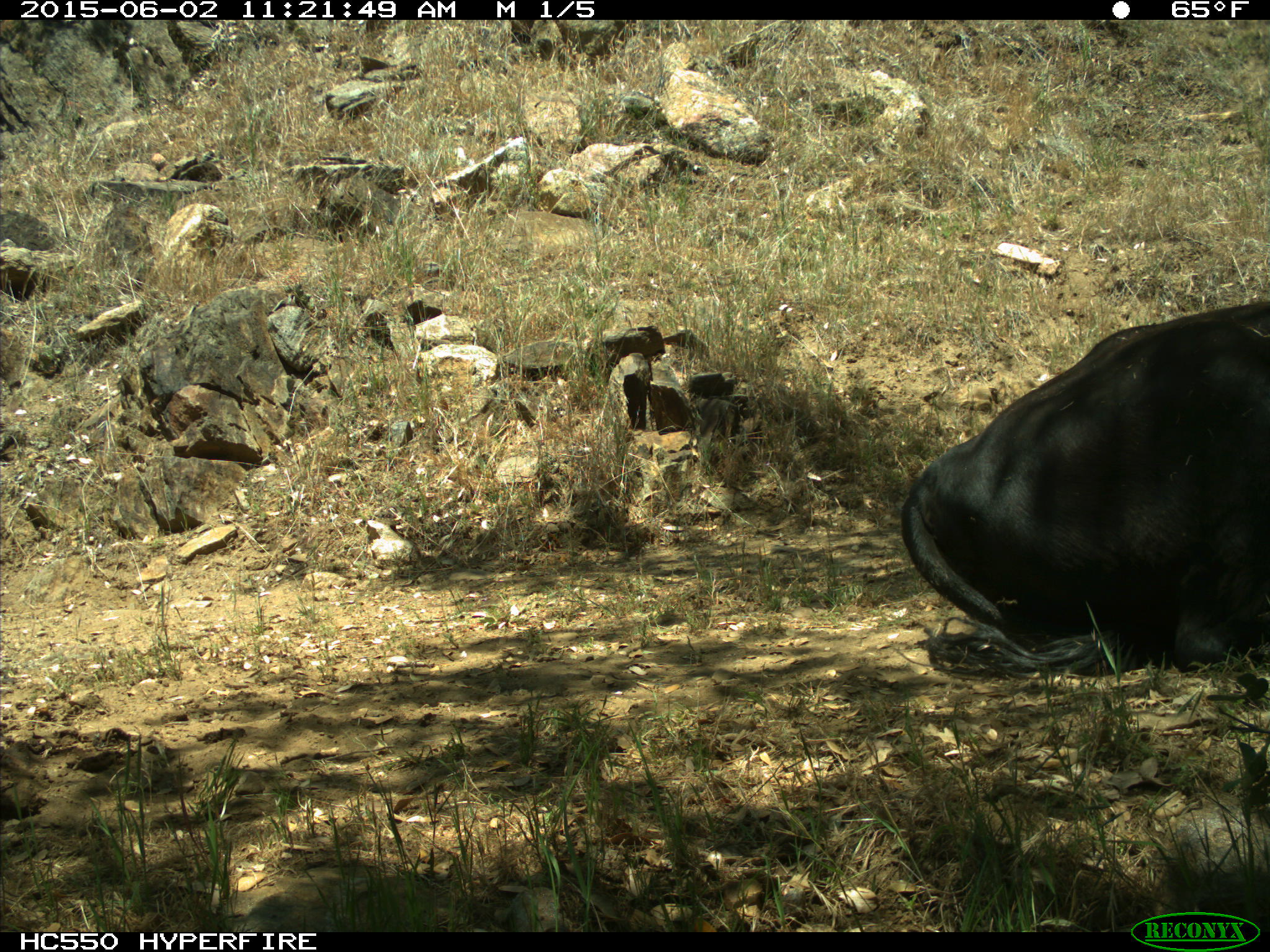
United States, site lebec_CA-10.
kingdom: Animalia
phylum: Chordata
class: Mammalia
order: Artiodactyla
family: Bovidae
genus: Bos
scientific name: Bos taurus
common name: domestic cow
Bos taurus (domestic cow).